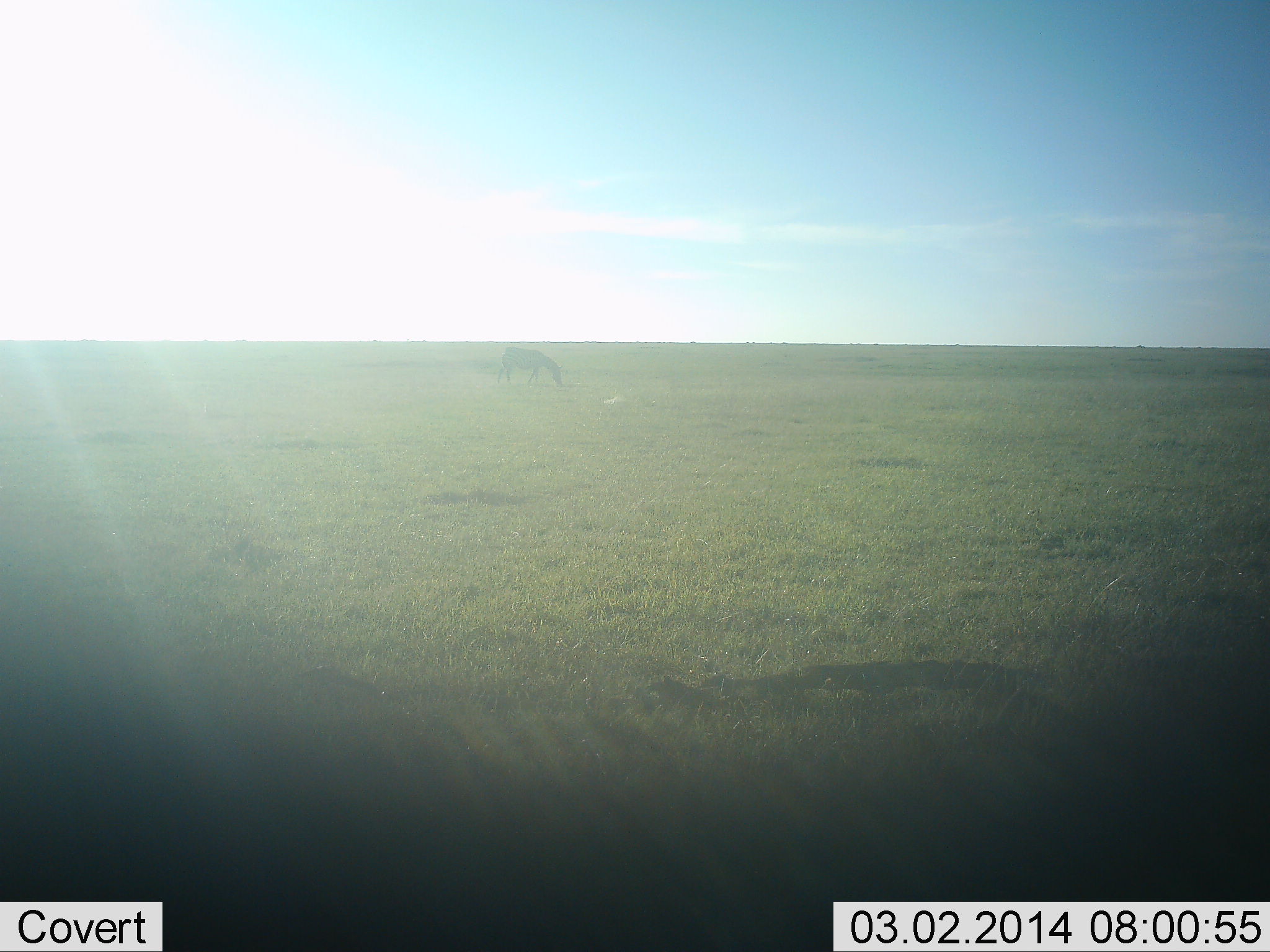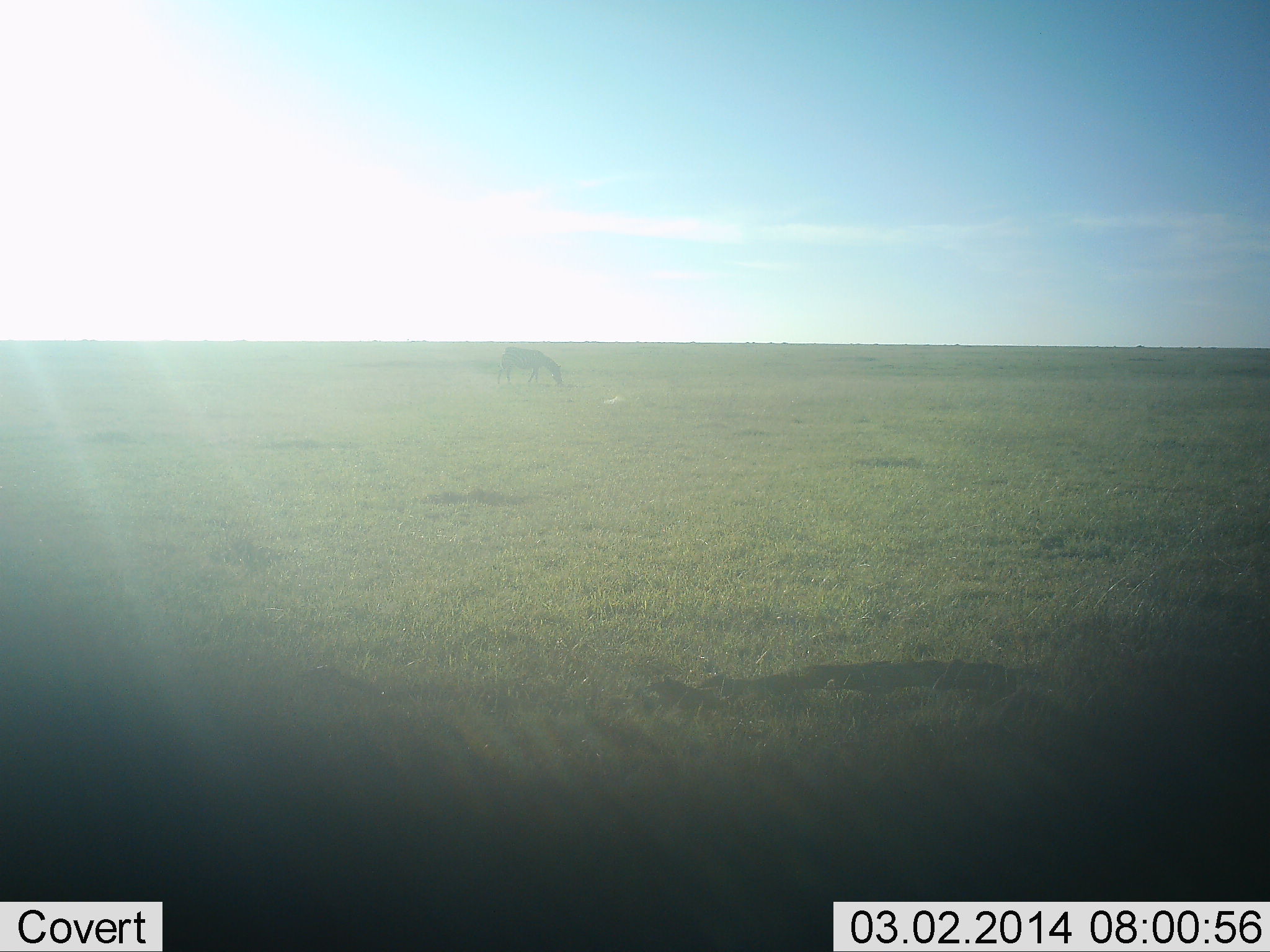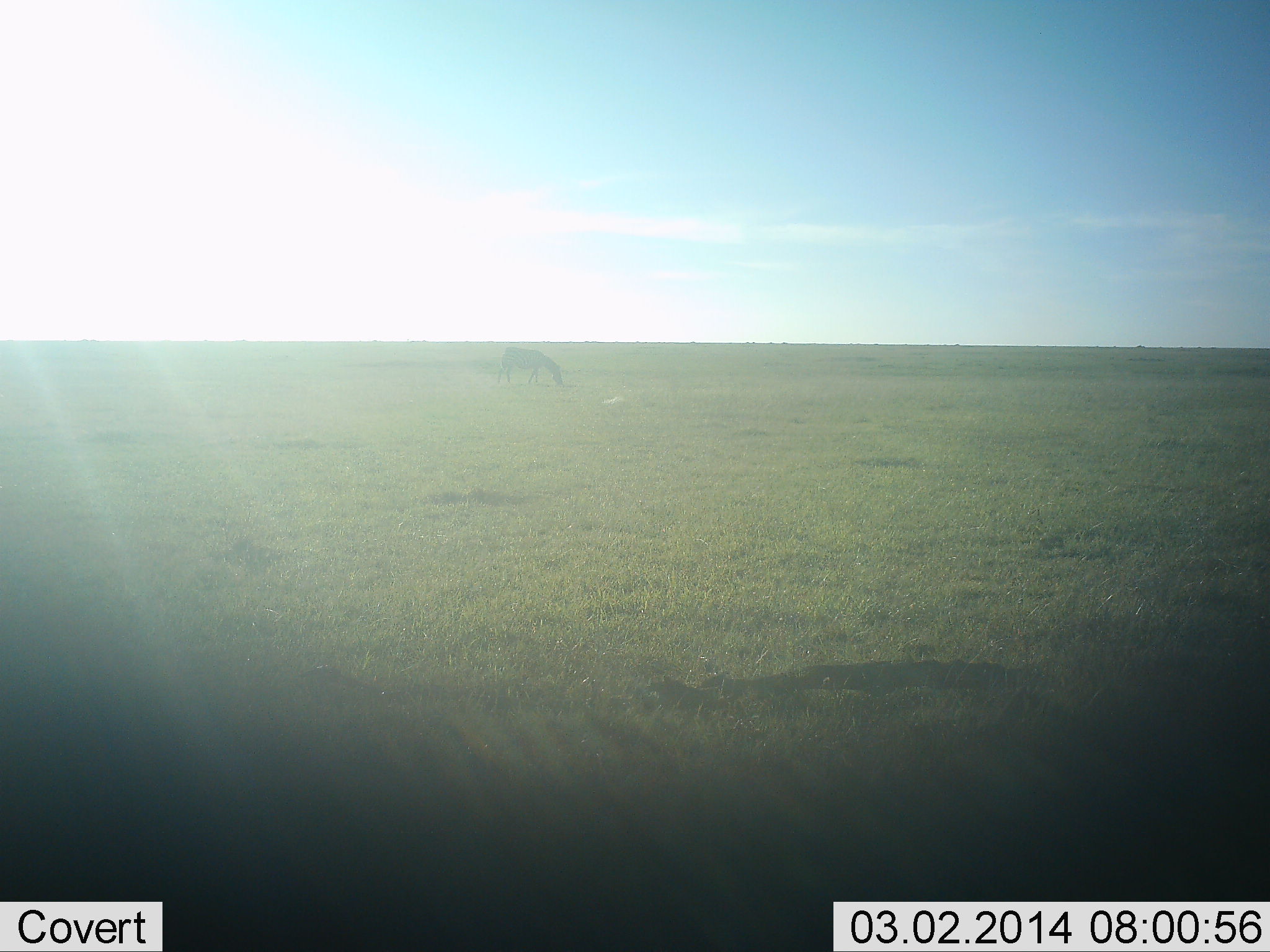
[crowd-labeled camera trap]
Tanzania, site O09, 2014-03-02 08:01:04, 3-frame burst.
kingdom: Animalia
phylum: Chordata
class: Mammalia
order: Perissodactyla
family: Equidae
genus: Equus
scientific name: Equus quagga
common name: plains zebra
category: zebra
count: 1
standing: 30%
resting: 0%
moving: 0%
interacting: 0%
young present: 0%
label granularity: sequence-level